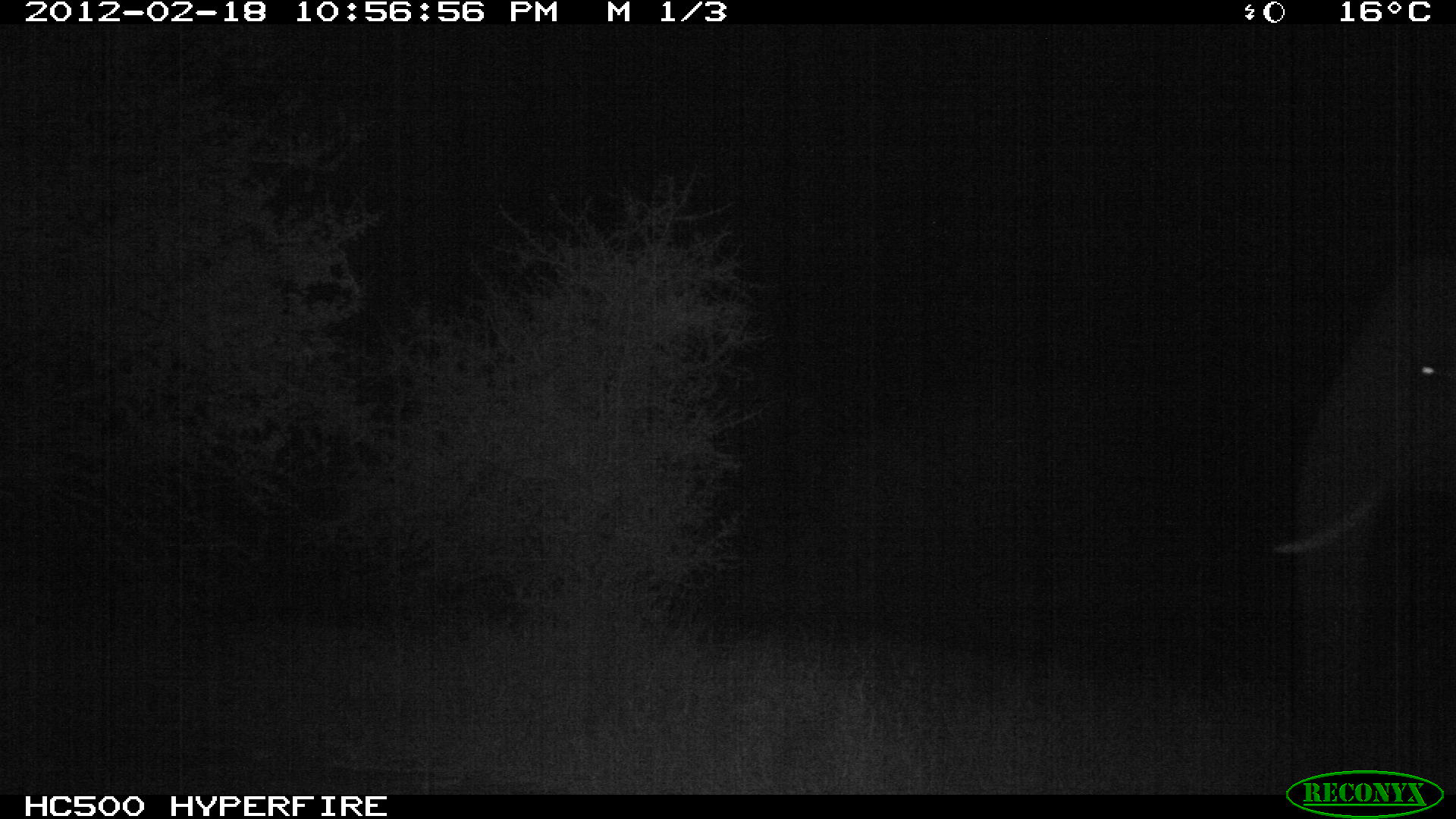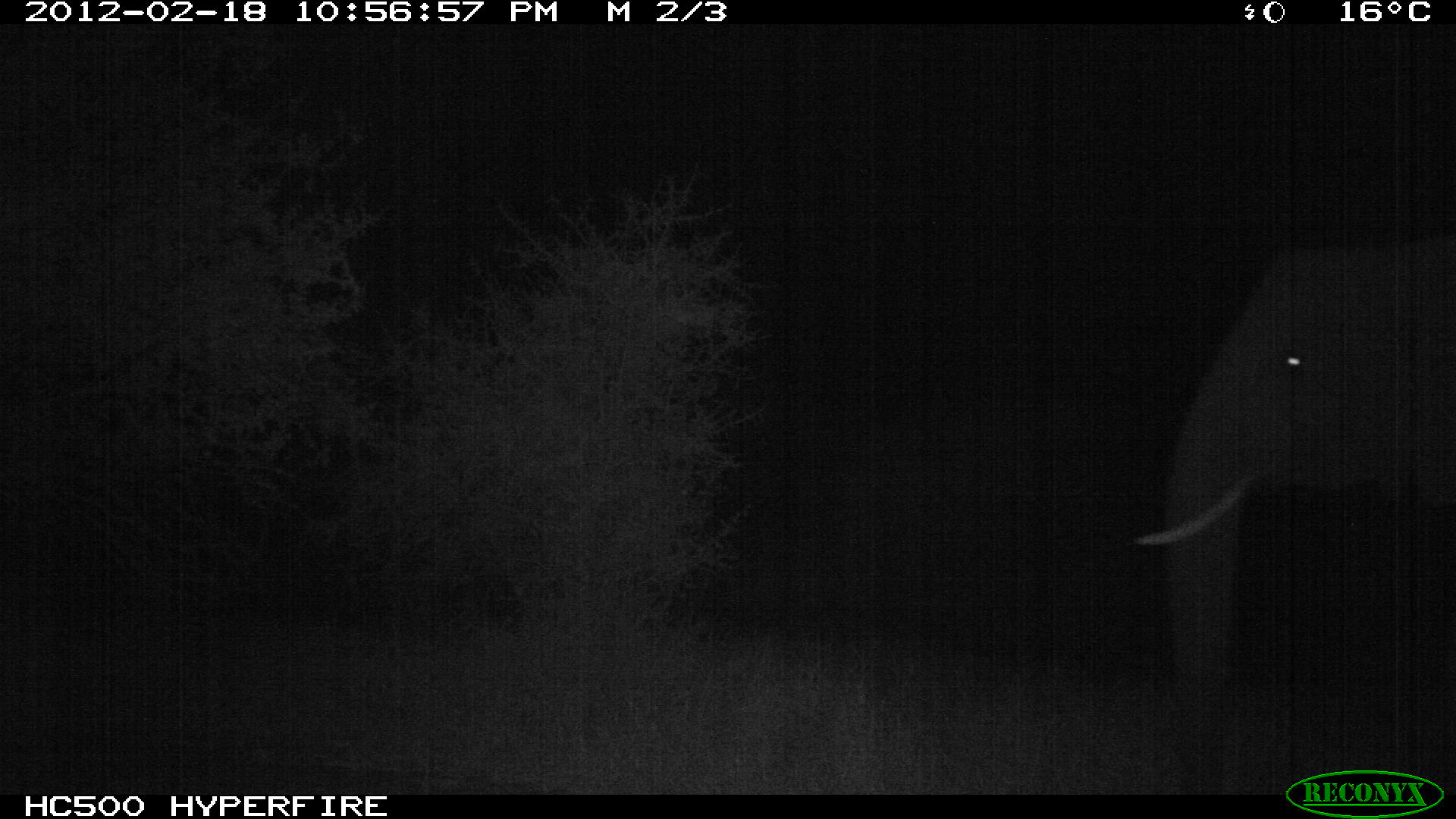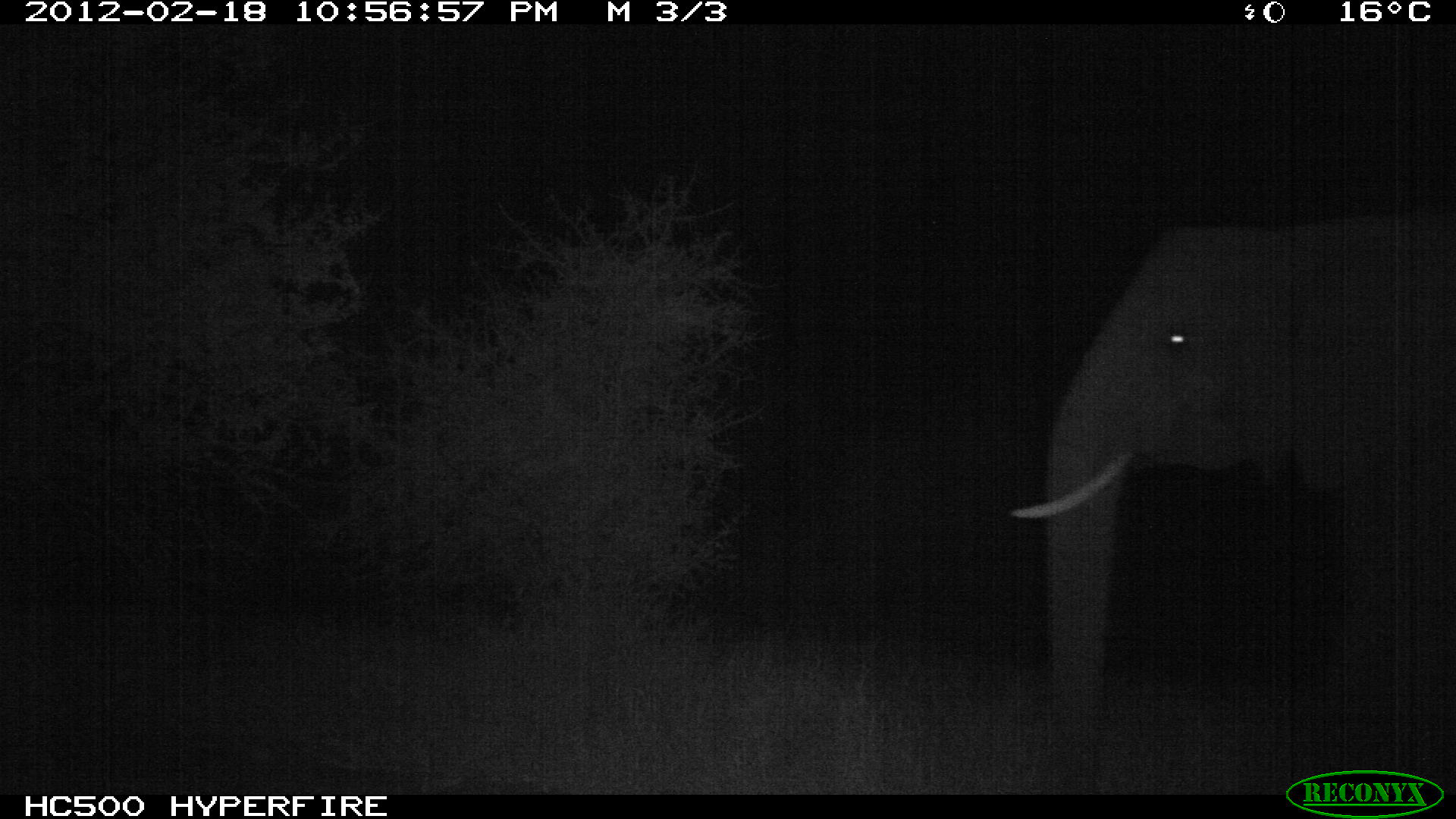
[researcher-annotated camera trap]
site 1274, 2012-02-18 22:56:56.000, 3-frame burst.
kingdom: Animalia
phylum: Chordata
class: Mammalia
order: Proboscidea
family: Elephantidae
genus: Loxodonta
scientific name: Loxodonta africana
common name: african bush elephant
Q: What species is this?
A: Loxodonta africana (african bush elephant).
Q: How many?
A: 1.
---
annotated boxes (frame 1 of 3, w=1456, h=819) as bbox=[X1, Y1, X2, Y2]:
loxodonta africana: bbox=[1270, 250, 1455, 790]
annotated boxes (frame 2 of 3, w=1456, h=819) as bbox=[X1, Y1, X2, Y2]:
loxodonta africana: bbox=[1131, 233, 1456, 794]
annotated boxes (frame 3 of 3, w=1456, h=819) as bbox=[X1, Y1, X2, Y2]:
loxodonta africana: bbox=[1004, 207, 1455, 793]